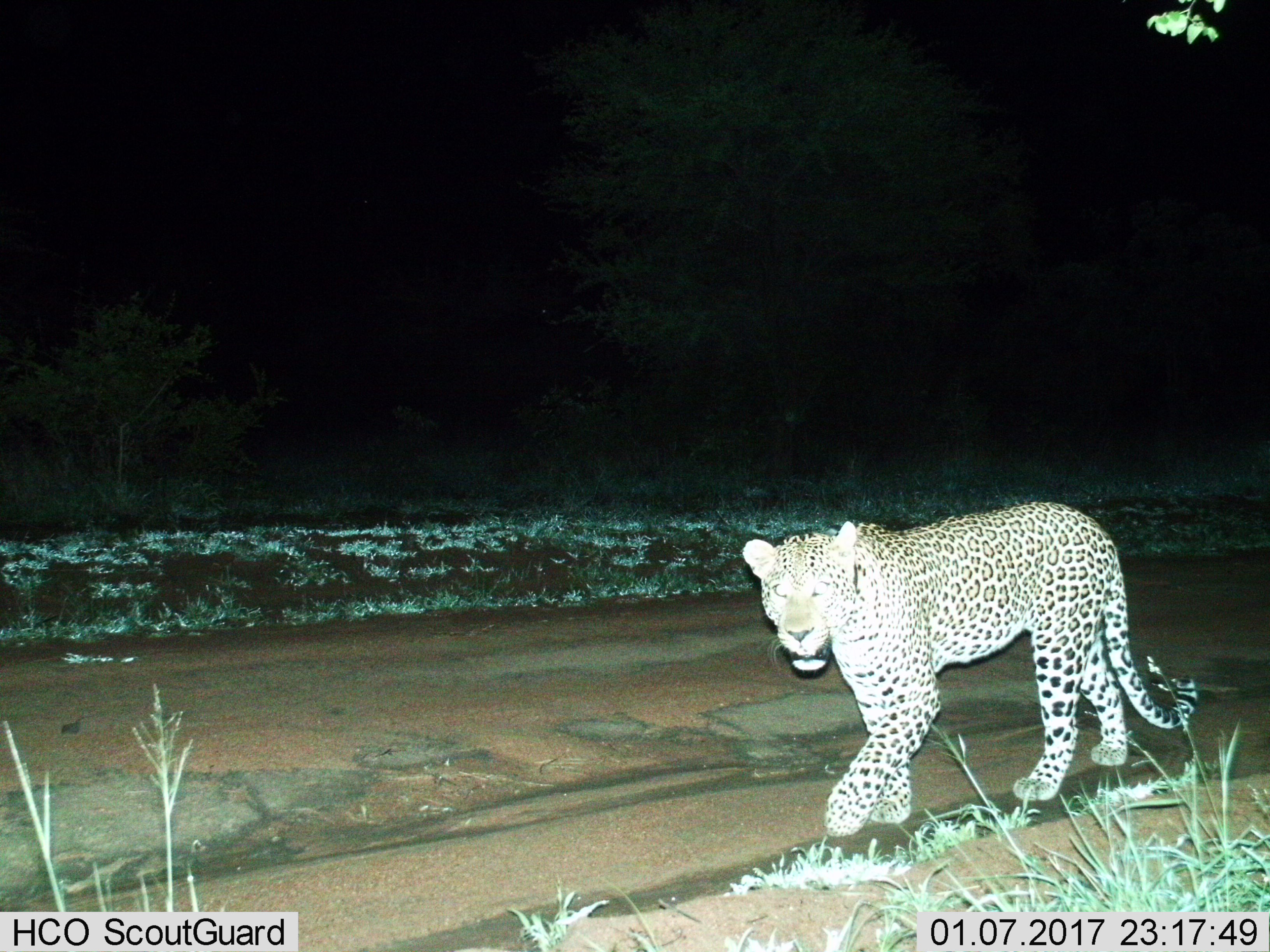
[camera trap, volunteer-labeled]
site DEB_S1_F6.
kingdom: Animalia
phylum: Chordata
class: Mammalia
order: Carnivora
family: Felidae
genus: Panthera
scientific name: Panthera pardus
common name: leopard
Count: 1.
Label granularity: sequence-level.